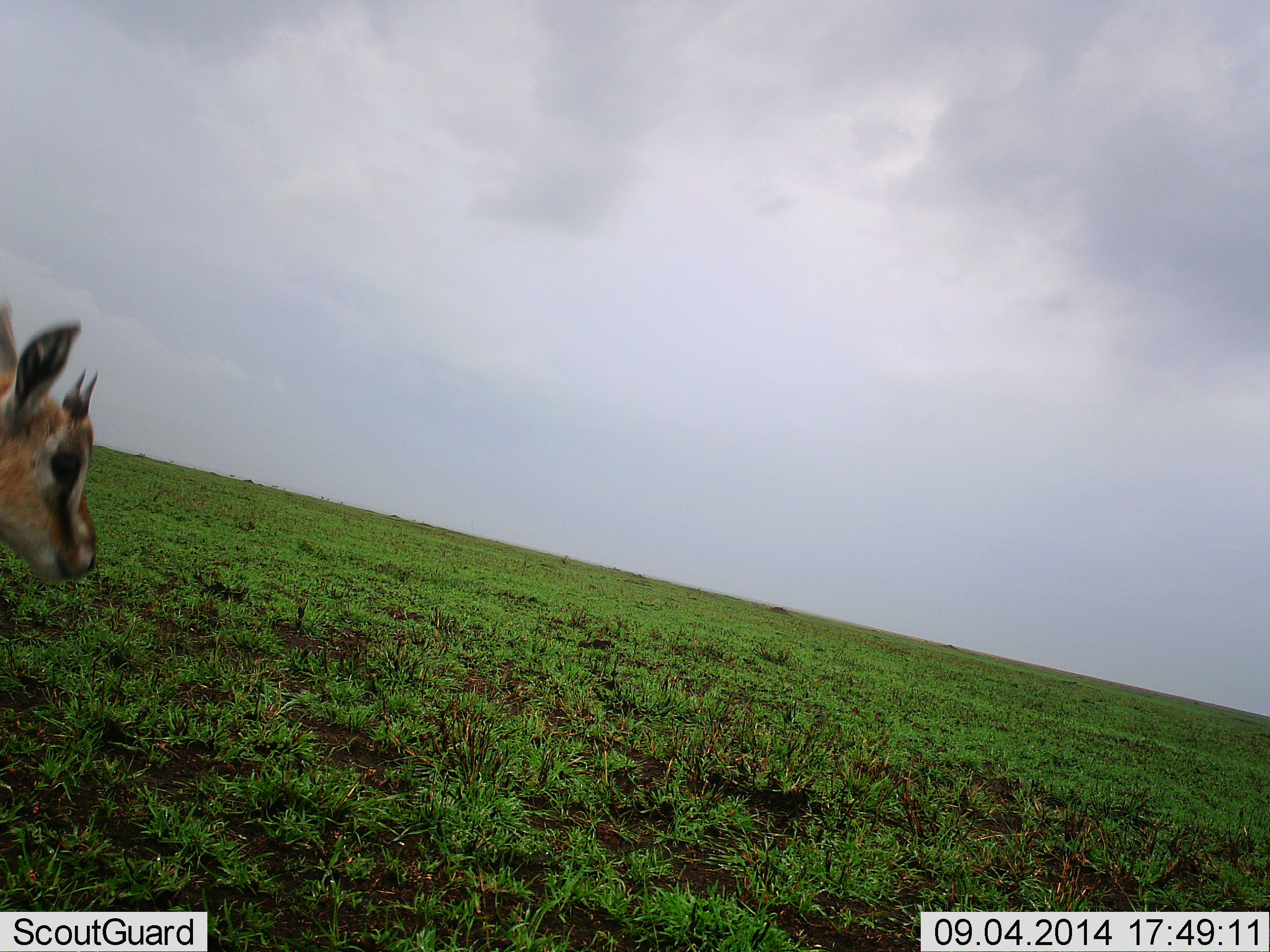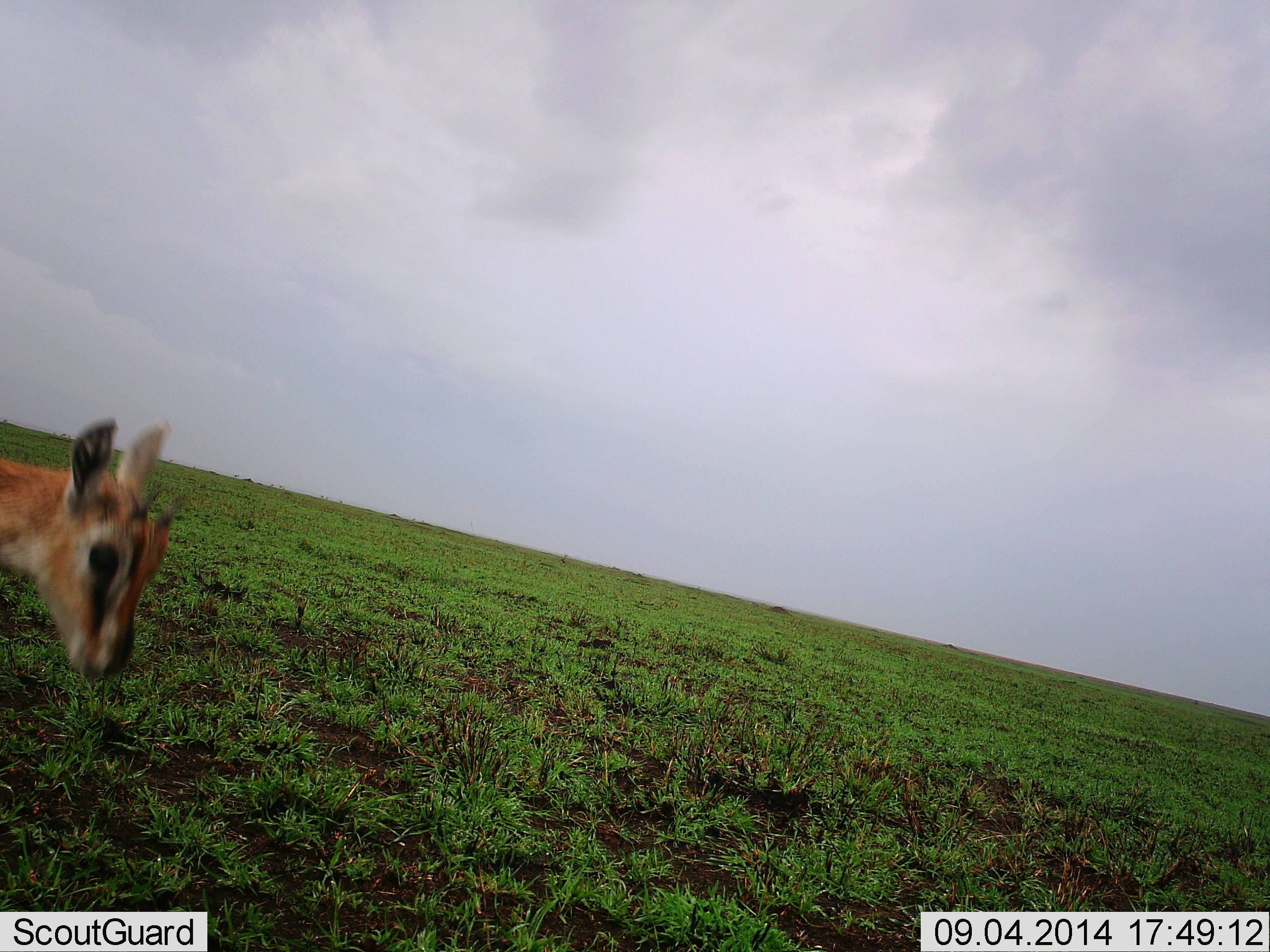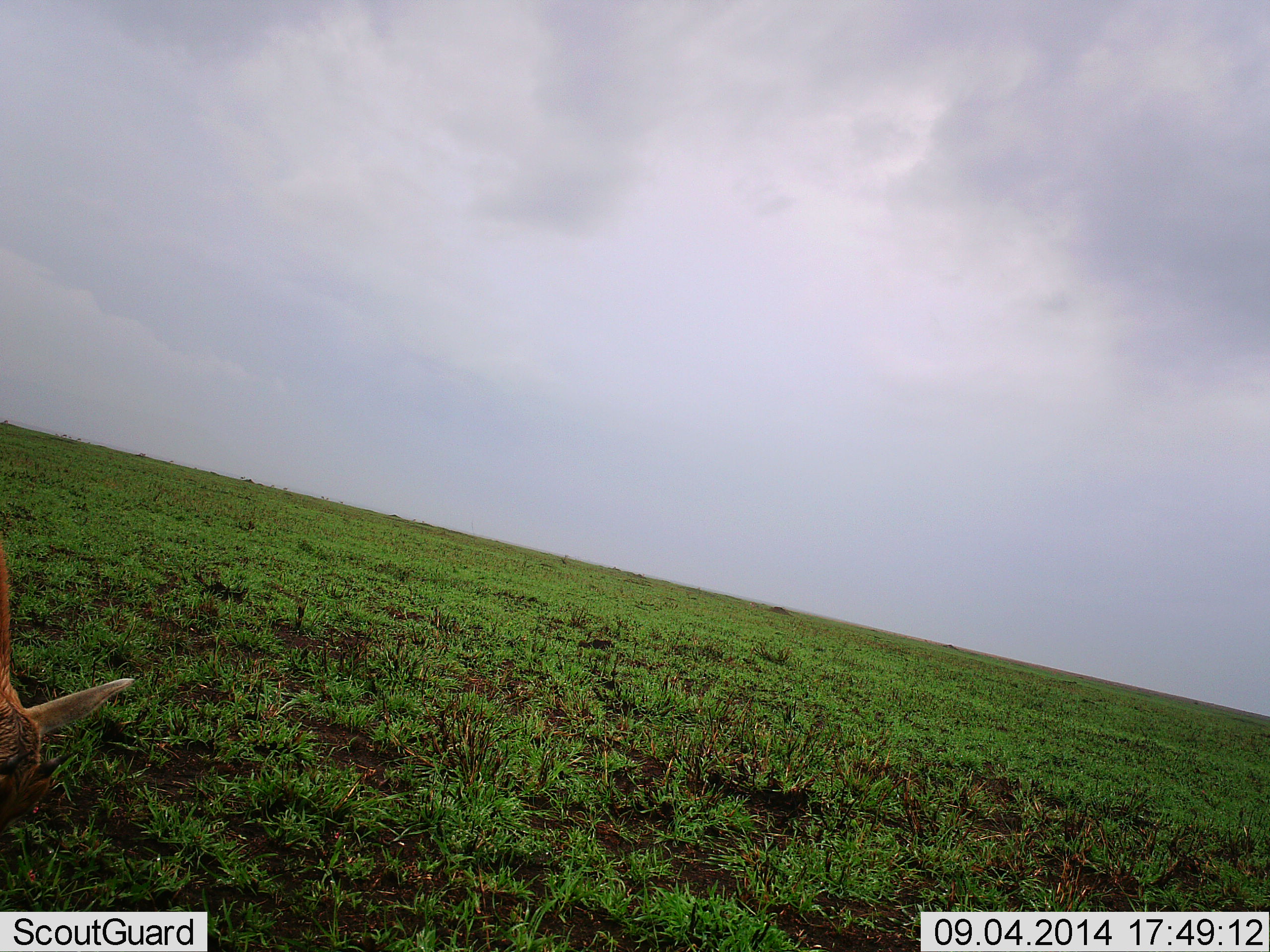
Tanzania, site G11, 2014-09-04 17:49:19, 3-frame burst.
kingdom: Animalia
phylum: Chordata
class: Mammalia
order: Artiodactyla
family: Bovidae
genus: Eudorcas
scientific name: Eudorcas thomsonii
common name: thomson's gazelle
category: gazellethomsons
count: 1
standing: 40%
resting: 0%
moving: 10%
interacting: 0%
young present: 10%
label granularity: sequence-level